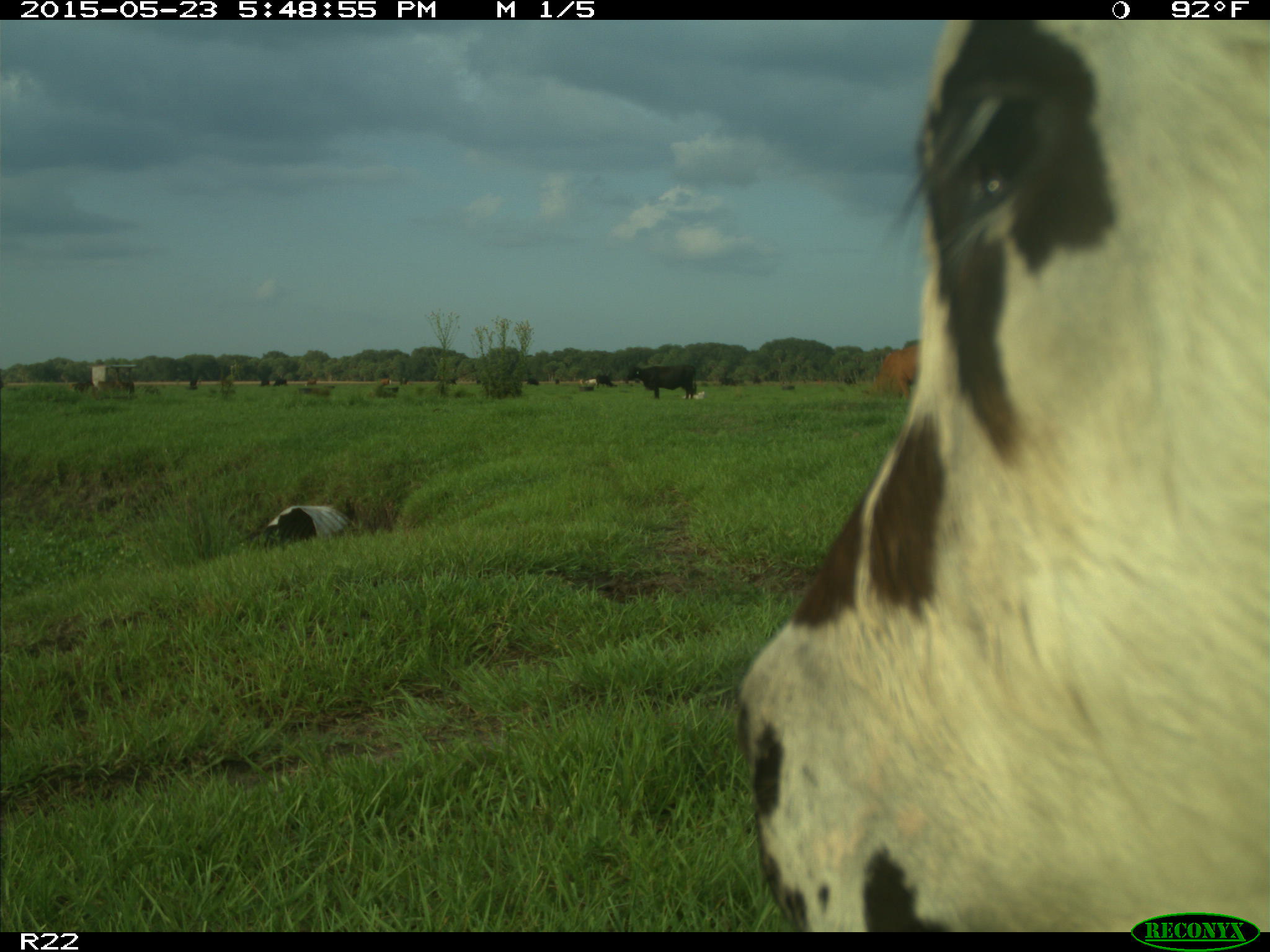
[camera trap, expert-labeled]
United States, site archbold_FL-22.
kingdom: Animalia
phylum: Chordata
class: Mammalia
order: Artiodactyla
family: Bovidae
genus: Bos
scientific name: Bos taurus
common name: domestic cow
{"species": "Bos taurus (domestic cow)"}